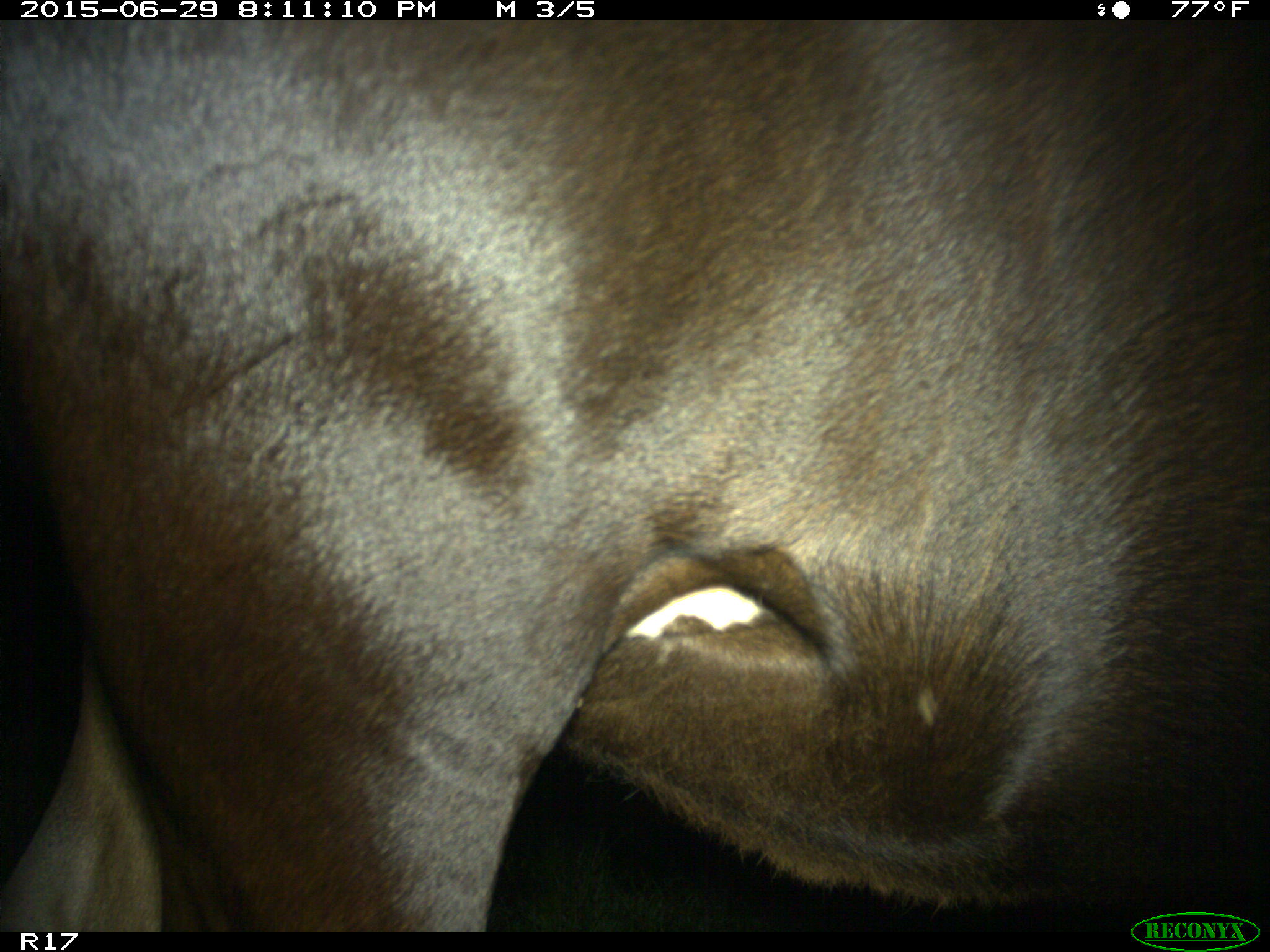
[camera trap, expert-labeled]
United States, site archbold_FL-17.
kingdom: Animalia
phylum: Chordata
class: Mammalia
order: Artiodactyla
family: Bovidae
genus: Bos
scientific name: Bos taurus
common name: domestic cow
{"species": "Bos taurus (domestic cow)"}